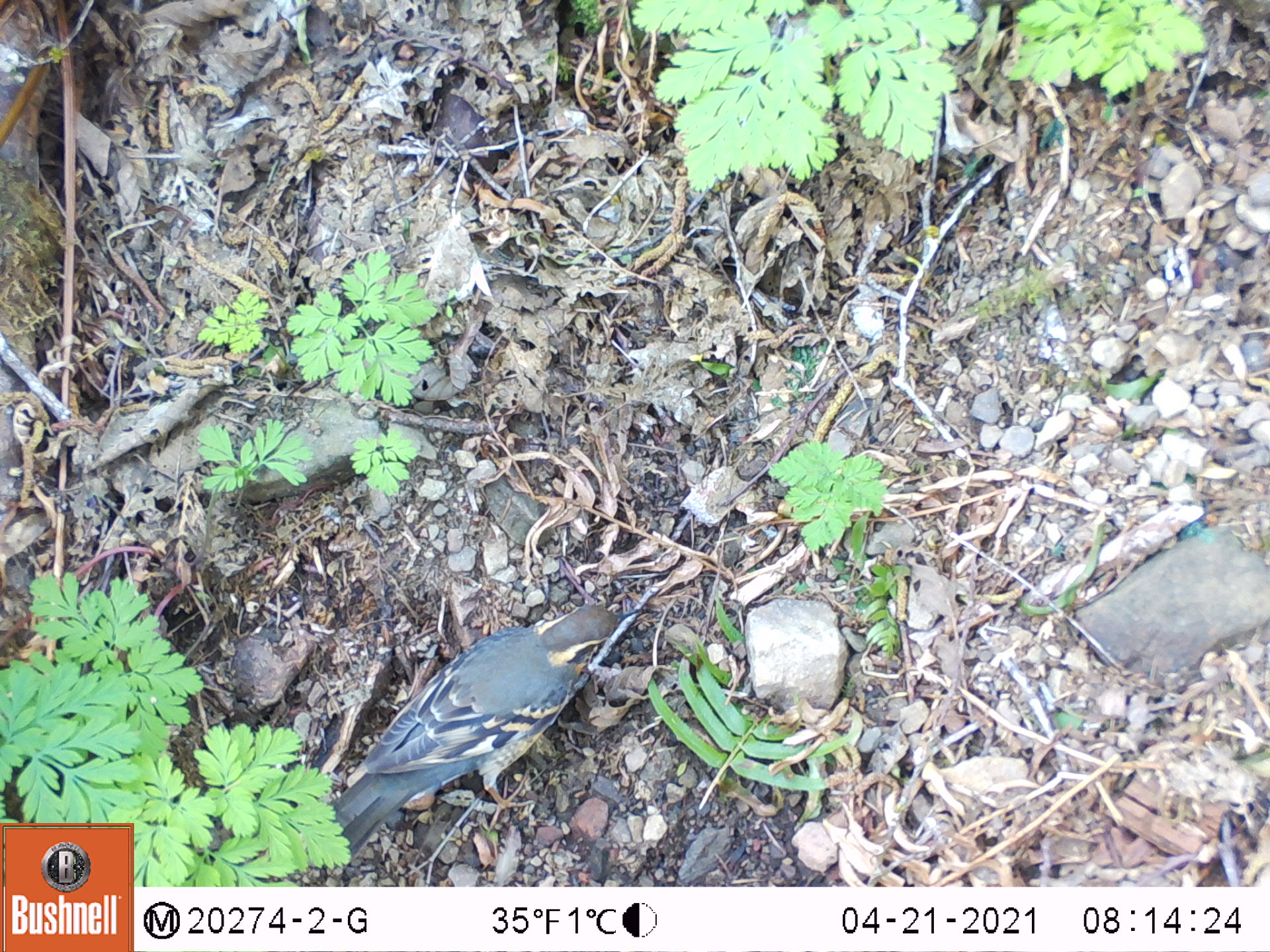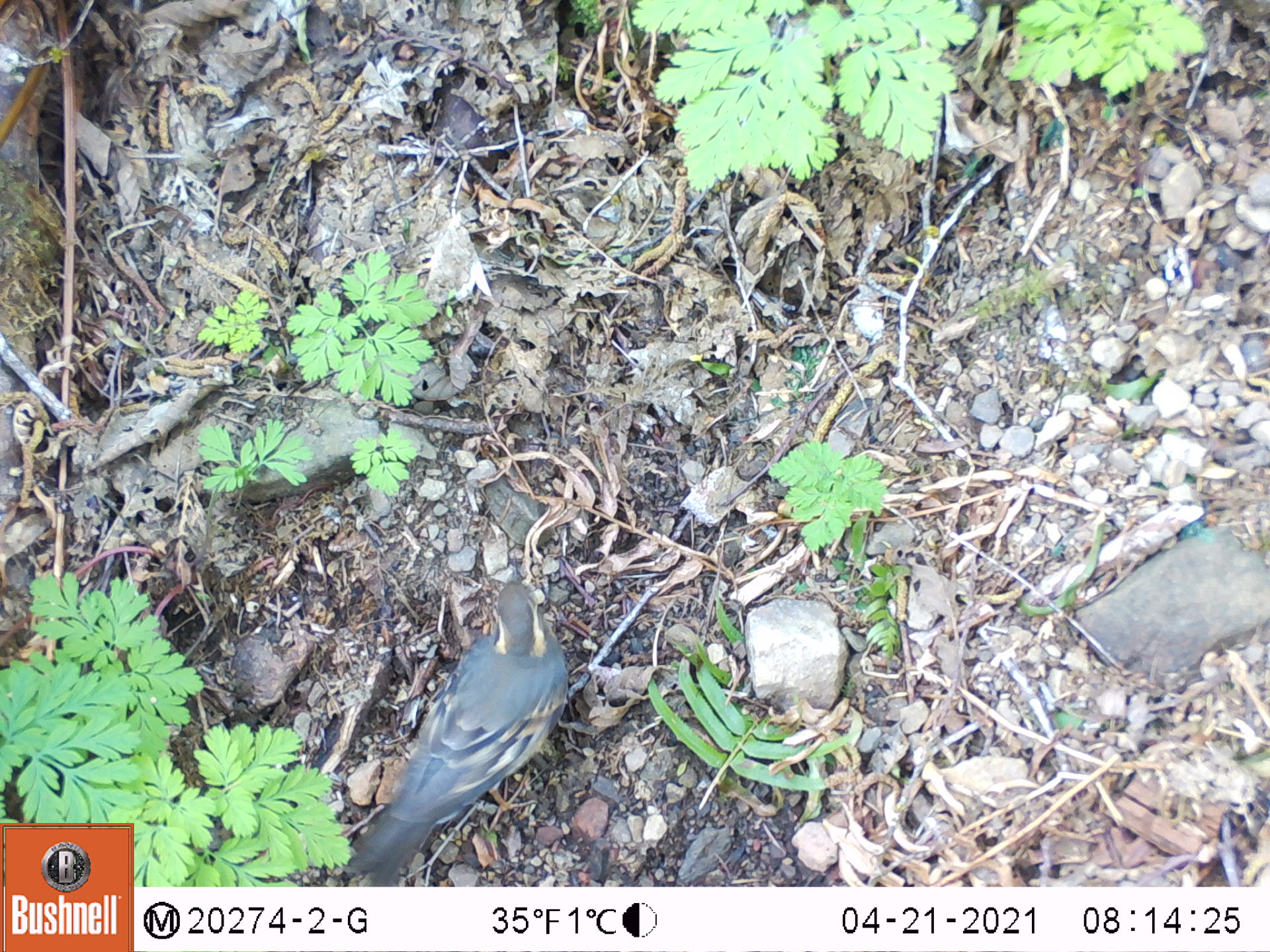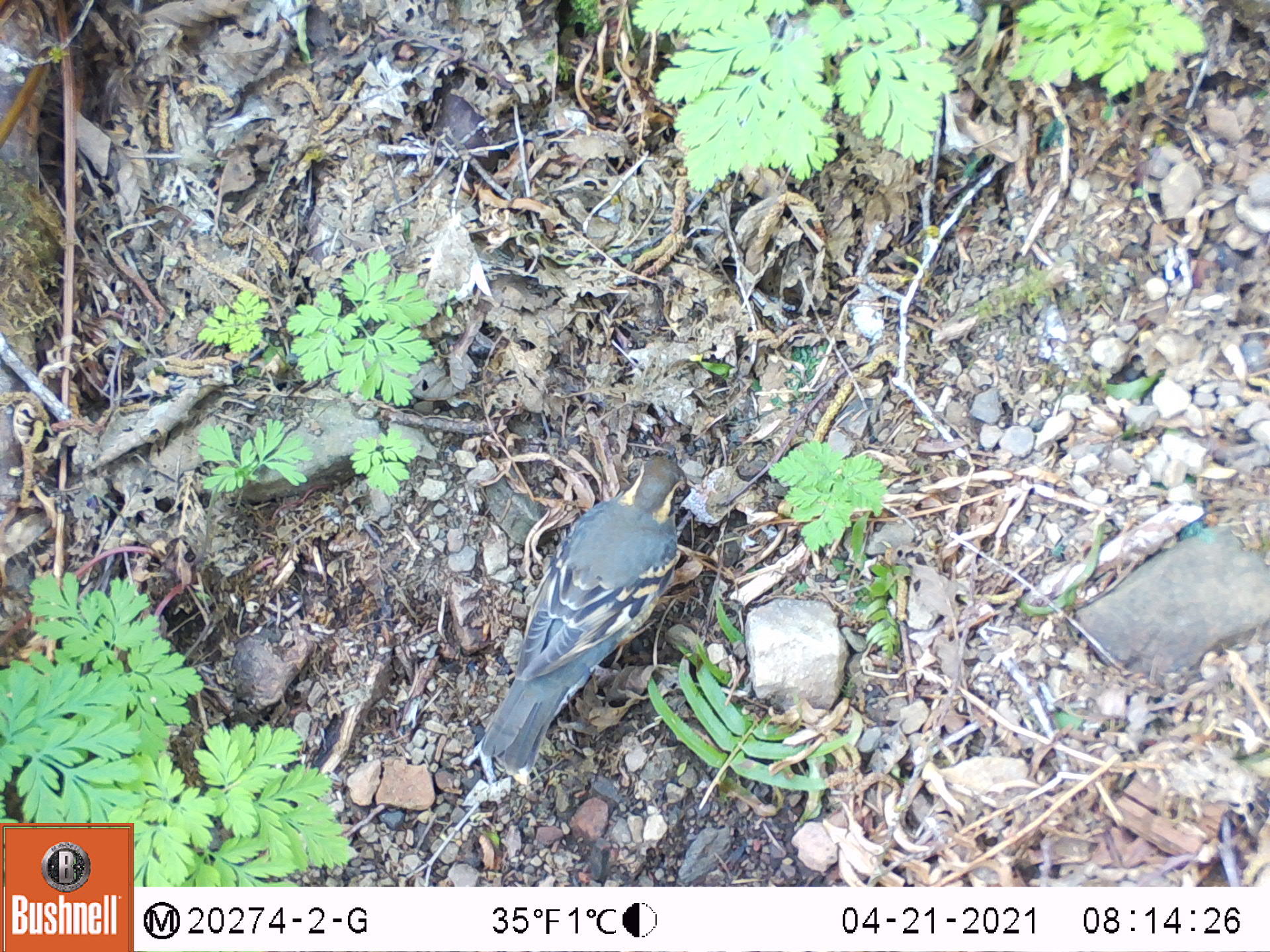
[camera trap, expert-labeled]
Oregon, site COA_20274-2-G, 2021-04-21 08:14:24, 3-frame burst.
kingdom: Animalia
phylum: Chordata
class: Aves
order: Passeriformes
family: Turdidae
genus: Ixoreus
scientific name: Ixoreus naevius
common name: varied thrush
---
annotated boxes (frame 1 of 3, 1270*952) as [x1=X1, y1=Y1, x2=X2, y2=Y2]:
varied thrush: [x1=329, y1=598, x2=642, y2=860]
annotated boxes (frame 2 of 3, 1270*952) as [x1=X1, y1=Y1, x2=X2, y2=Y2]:
varied thrush: [x1=335, y1=543, x2=571, y2=877]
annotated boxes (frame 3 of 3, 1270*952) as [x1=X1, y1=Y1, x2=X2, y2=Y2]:
varied thrush: [x1=471, y1=449, x2=695, y2=771]